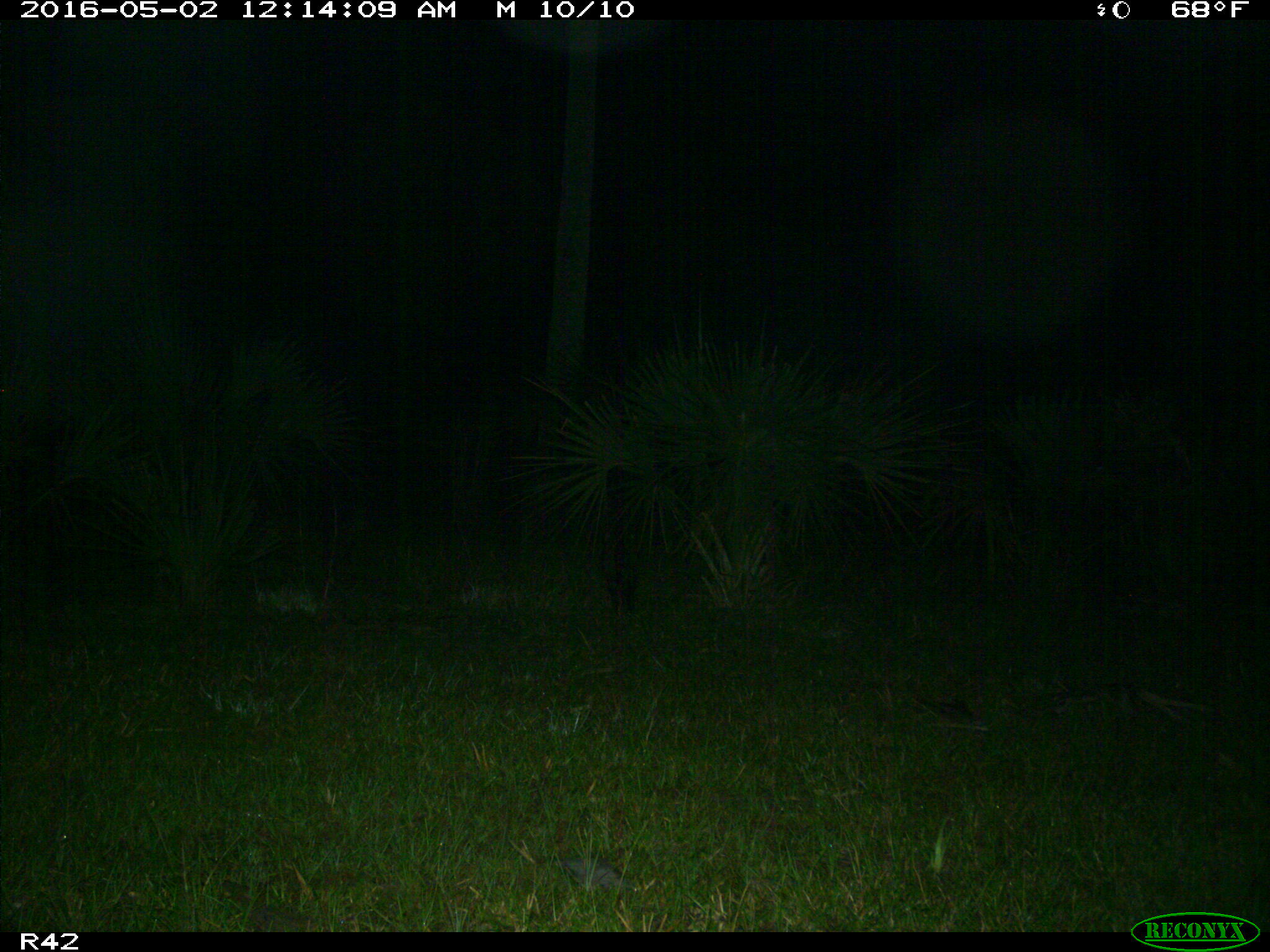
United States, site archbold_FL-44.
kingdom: Animalia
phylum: Chordata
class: Mammalia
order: Carnivora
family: Procyonidae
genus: Procyon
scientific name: Procyon lotor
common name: common raccoon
Procyon lotor (common raccoon).